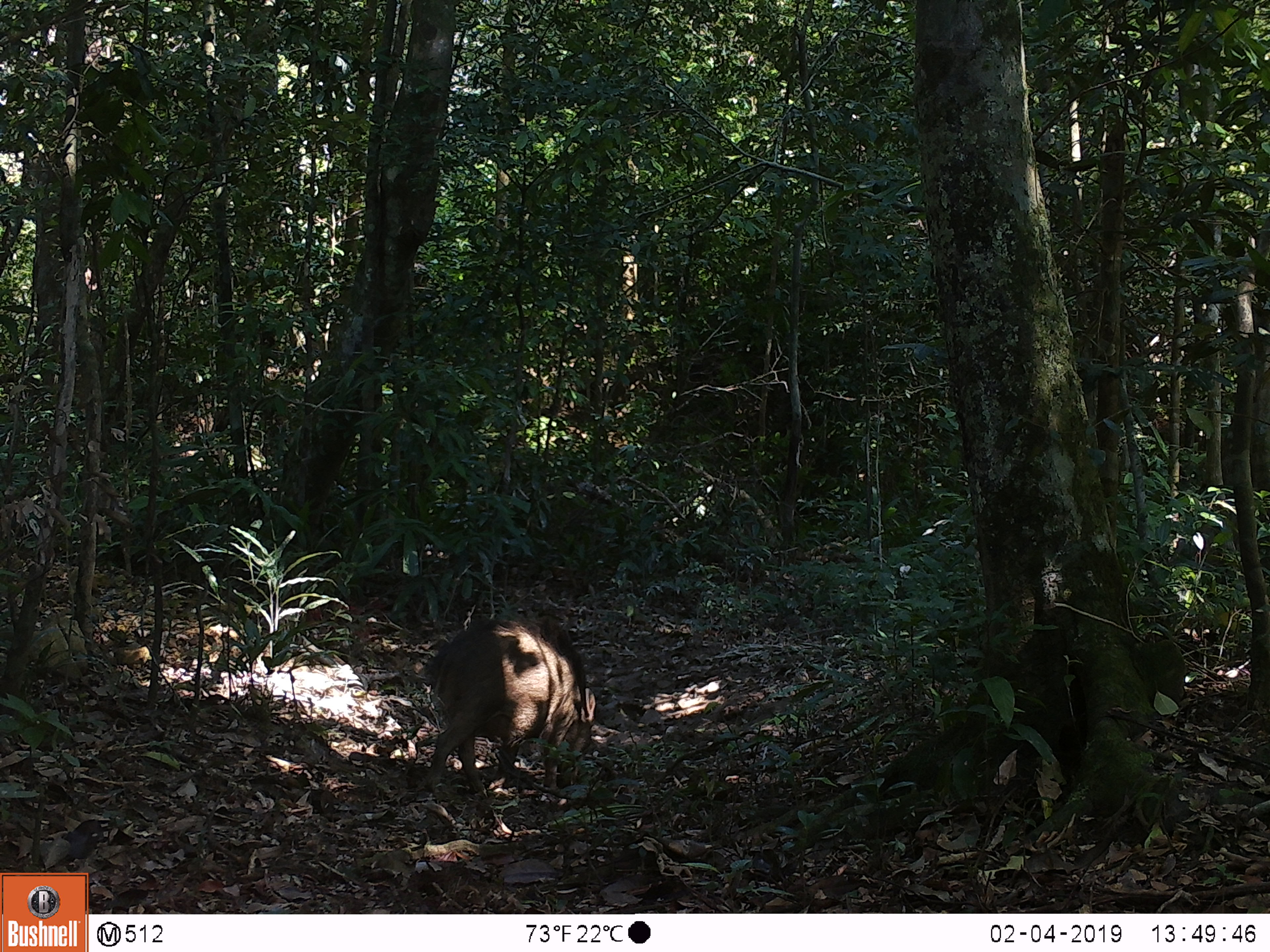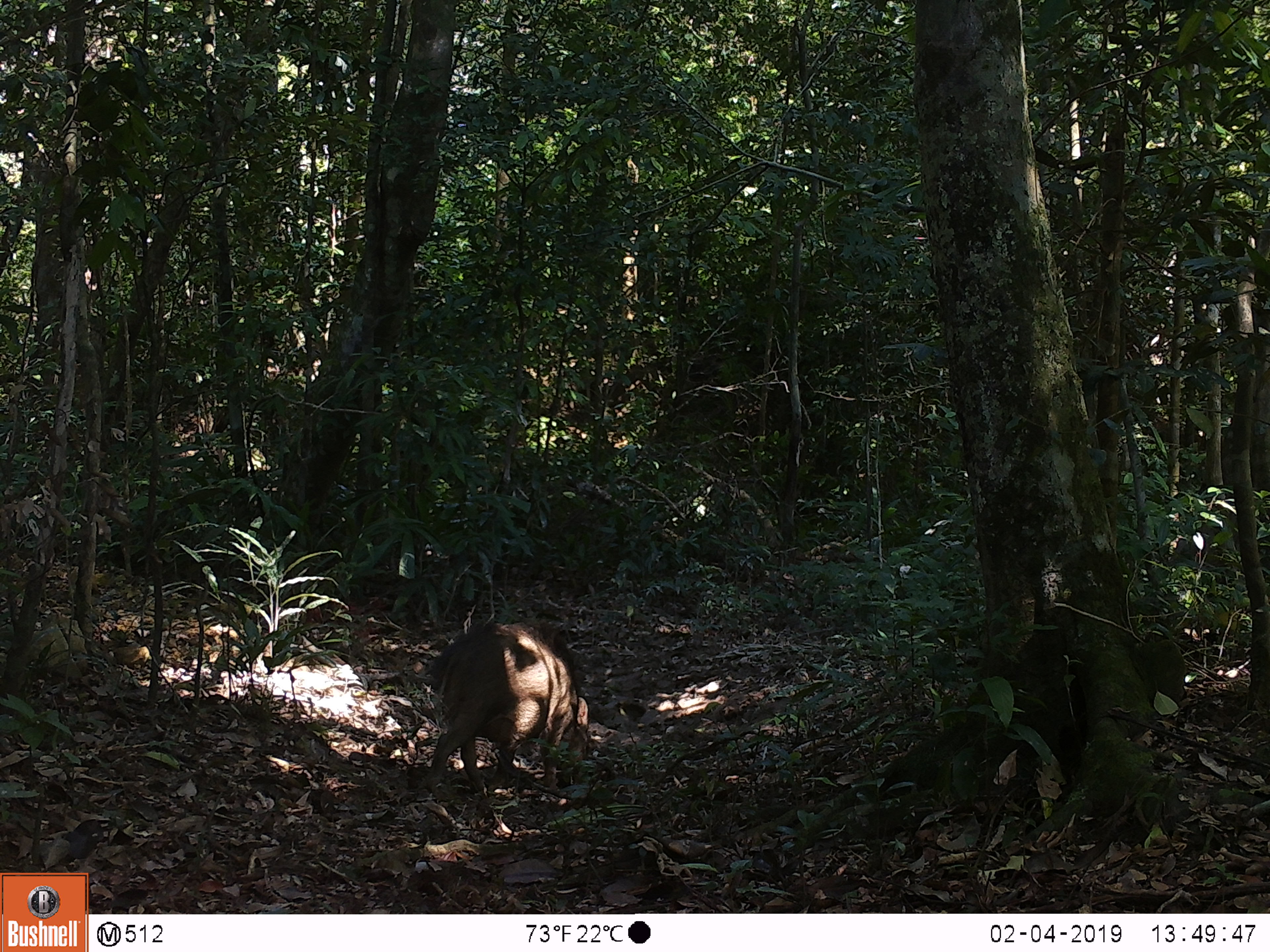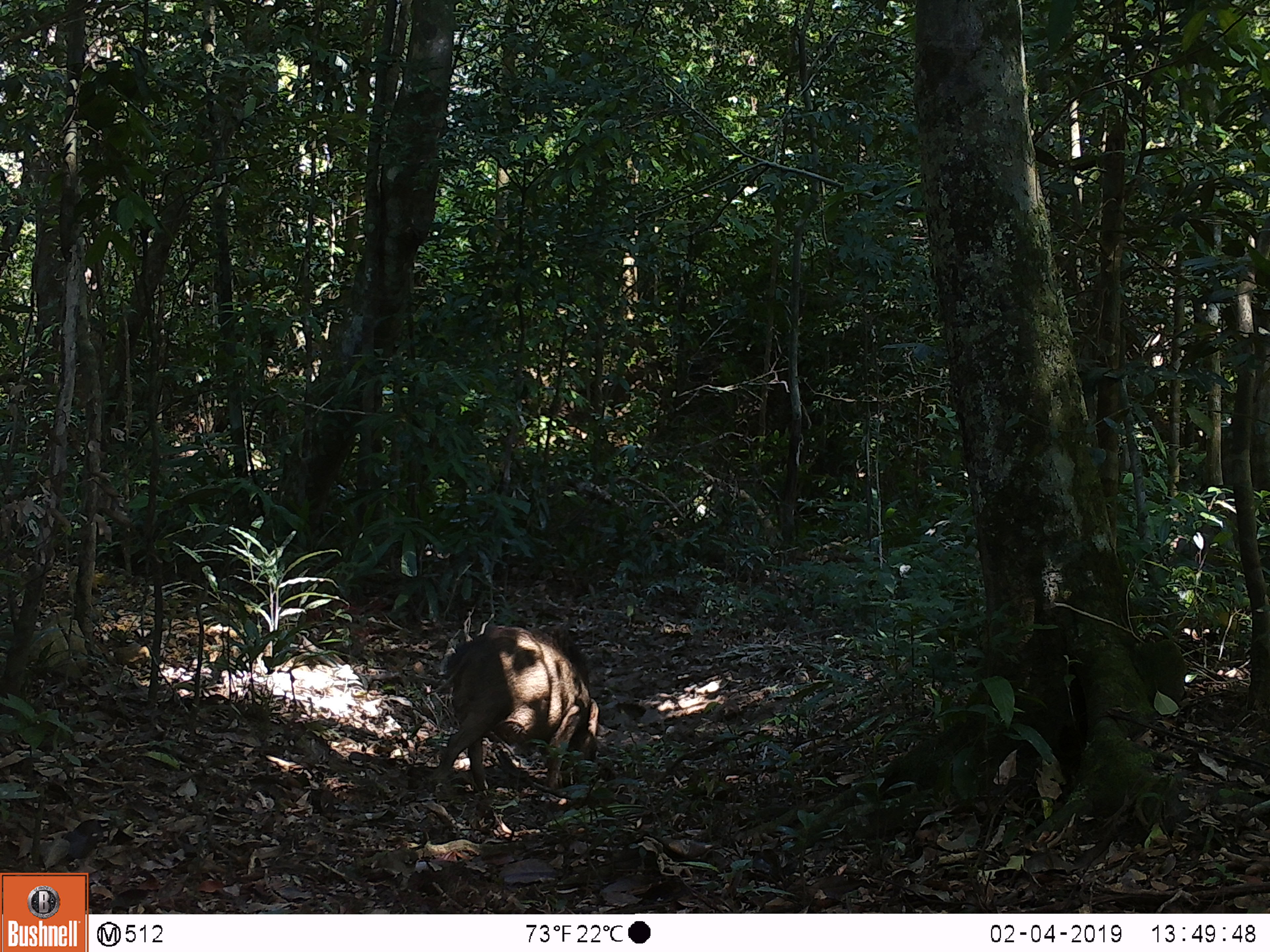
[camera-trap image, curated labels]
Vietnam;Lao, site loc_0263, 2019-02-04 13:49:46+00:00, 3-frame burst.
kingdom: Animalia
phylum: Chordata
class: Mammalia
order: Artiodactyla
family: Suidae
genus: Sus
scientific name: Sus scrofa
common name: eurasian wild pig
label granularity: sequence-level